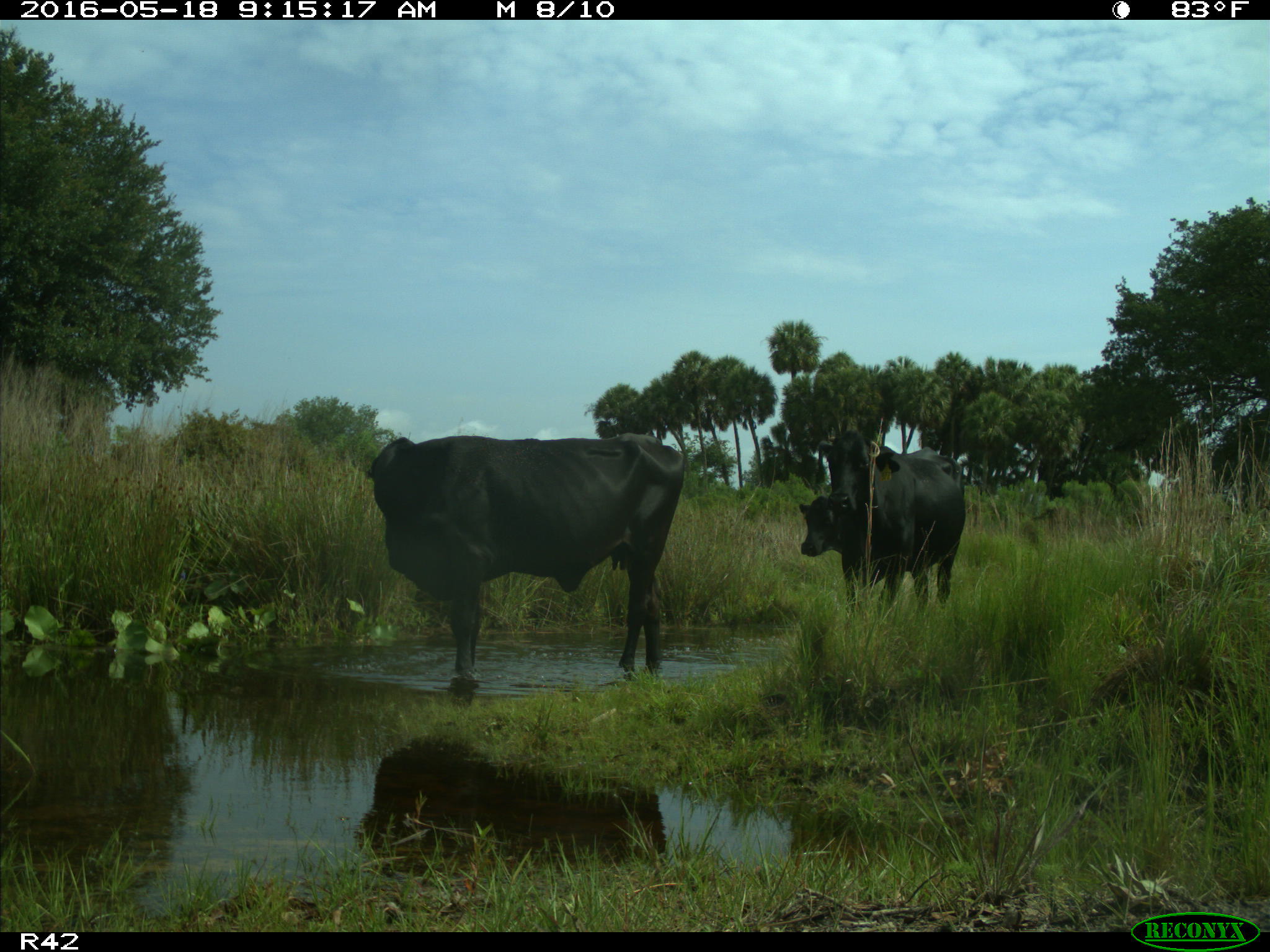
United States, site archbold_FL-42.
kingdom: Animalia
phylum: Chordata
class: Mammalia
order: Artiodactyla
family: Bovidae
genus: Bos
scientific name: Bos taurus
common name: domestic cow